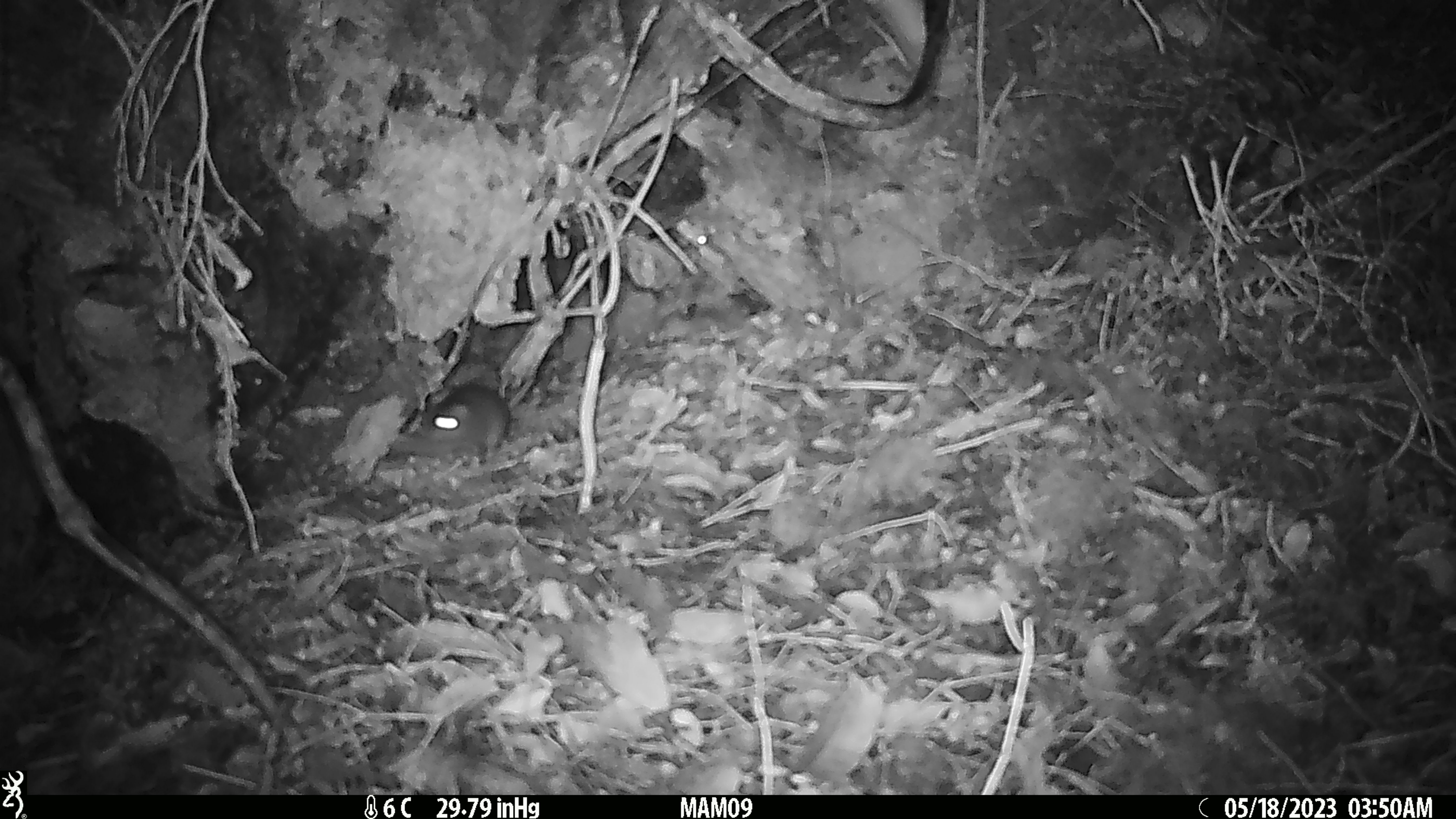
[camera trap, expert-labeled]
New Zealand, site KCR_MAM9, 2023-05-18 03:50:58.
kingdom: Animalia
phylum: Chordata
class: Mammalia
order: Rodentia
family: Muridae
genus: Rattus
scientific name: Rattus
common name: rat